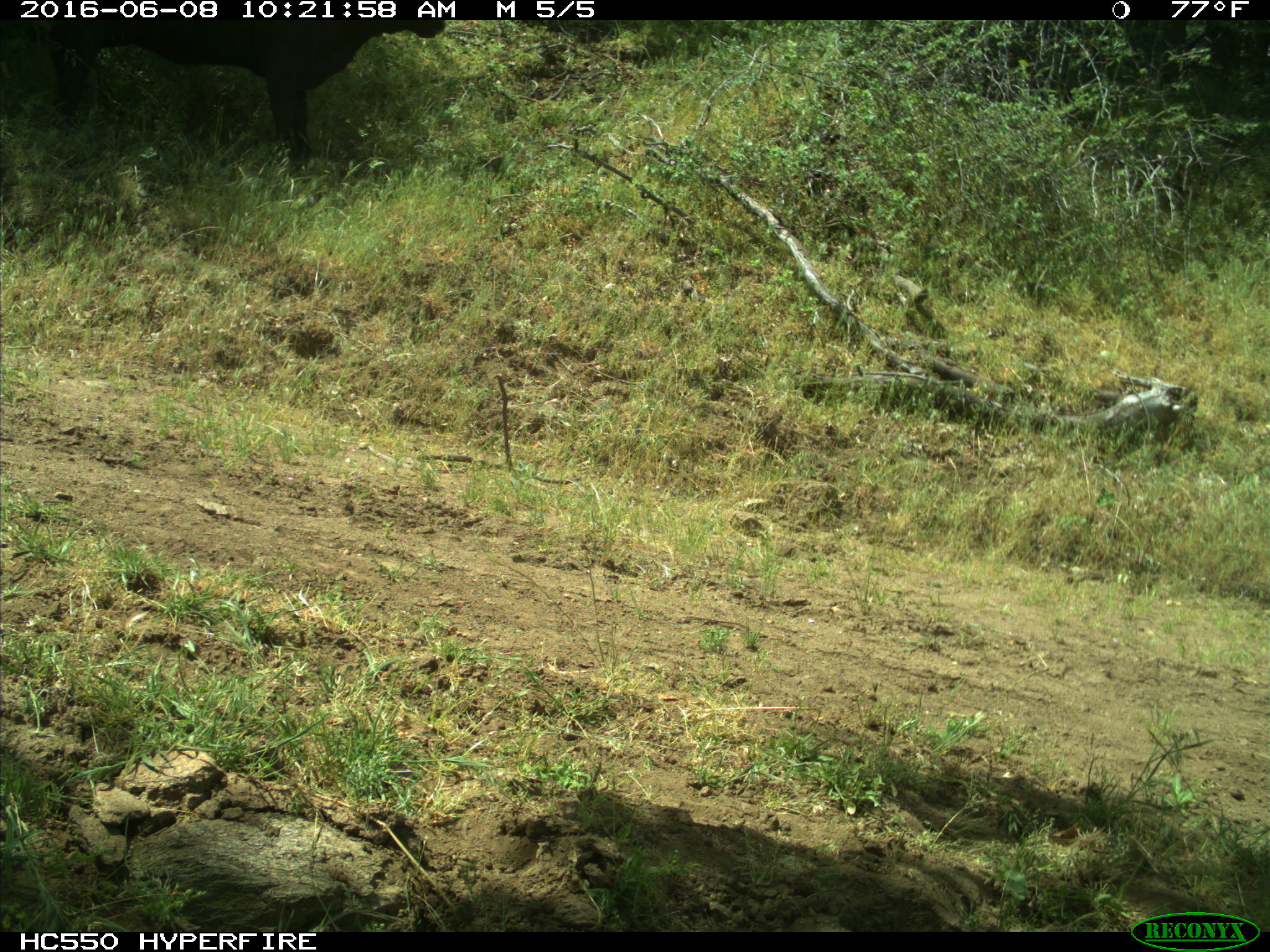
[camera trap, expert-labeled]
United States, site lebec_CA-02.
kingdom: Animalia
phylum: Chordata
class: Mammalia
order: Artiodactyla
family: Bovidae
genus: Bos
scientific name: Bos taurus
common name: domestic cow